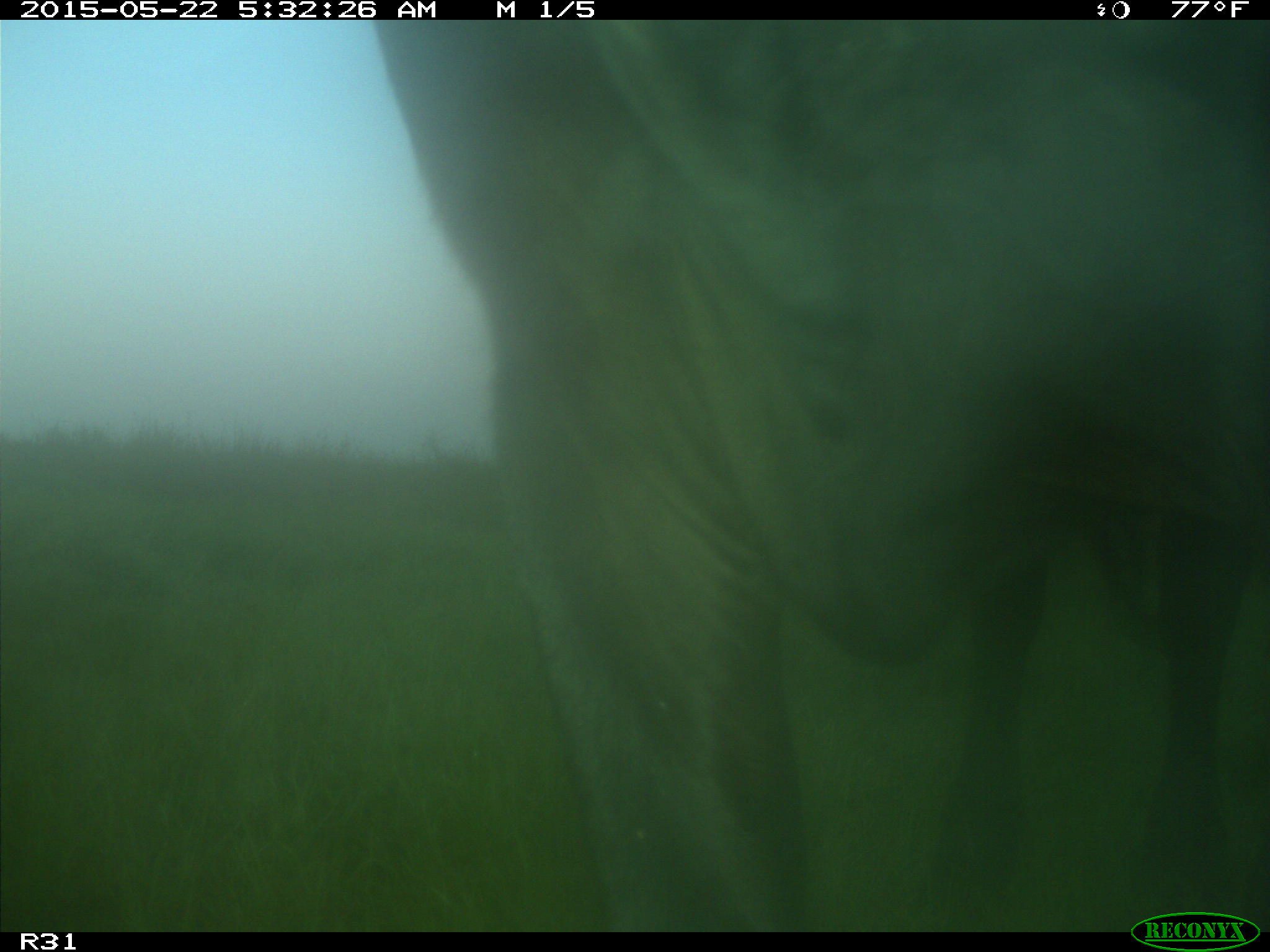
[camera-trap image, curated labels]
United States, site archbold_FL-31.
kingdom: Animalia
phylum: Chordata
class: Mammalia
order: Artiodactyla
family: Bovidae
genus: Bos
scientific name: Bos taurus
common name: domestic cow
Bos taurus (domestic cow).